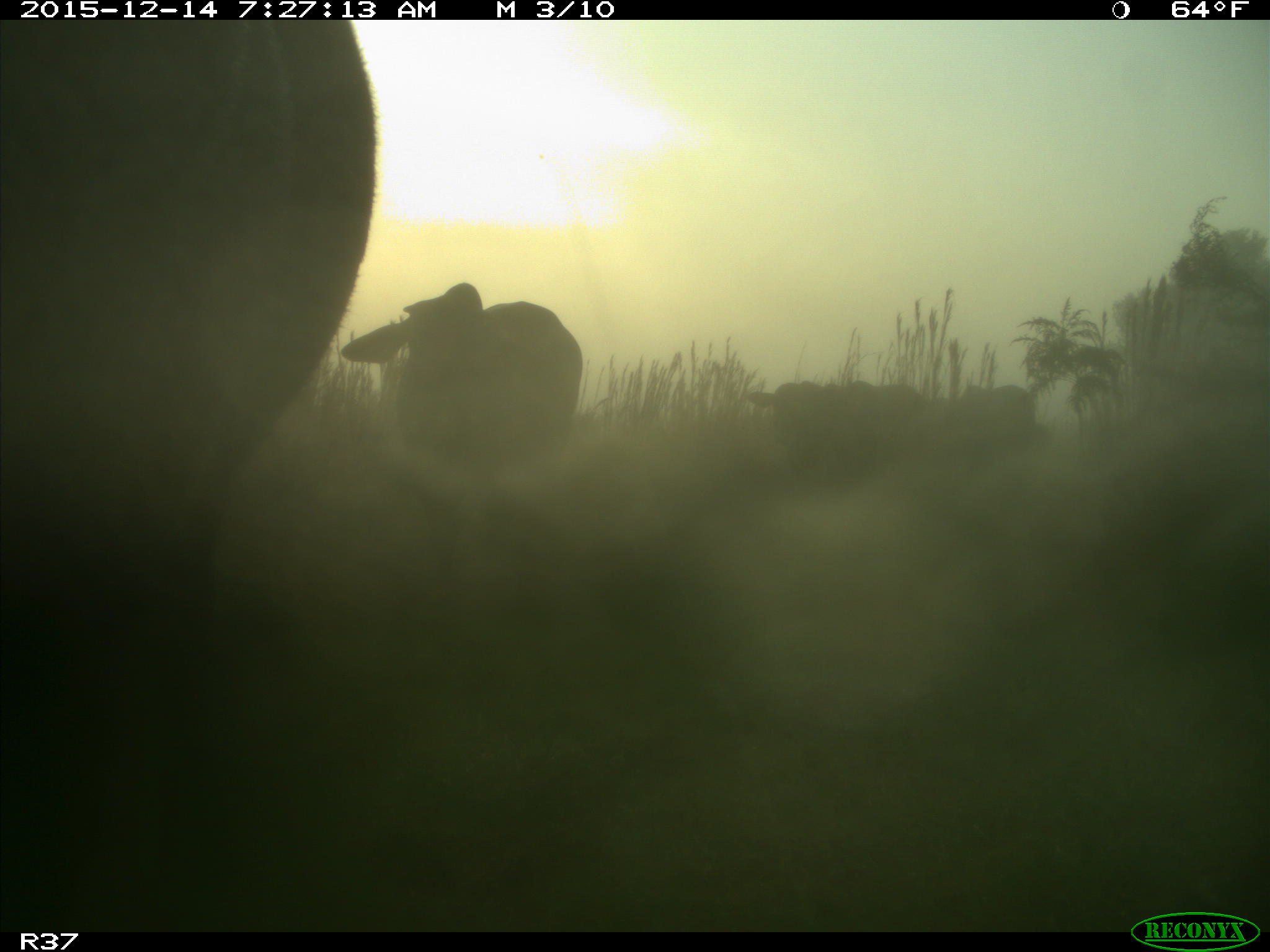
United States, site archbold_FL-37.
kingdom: Animalia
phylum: Chordata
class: Mammalia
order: Artiodactyla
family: Bovidae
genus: Bos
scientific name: Bos taurus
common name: domestic cow